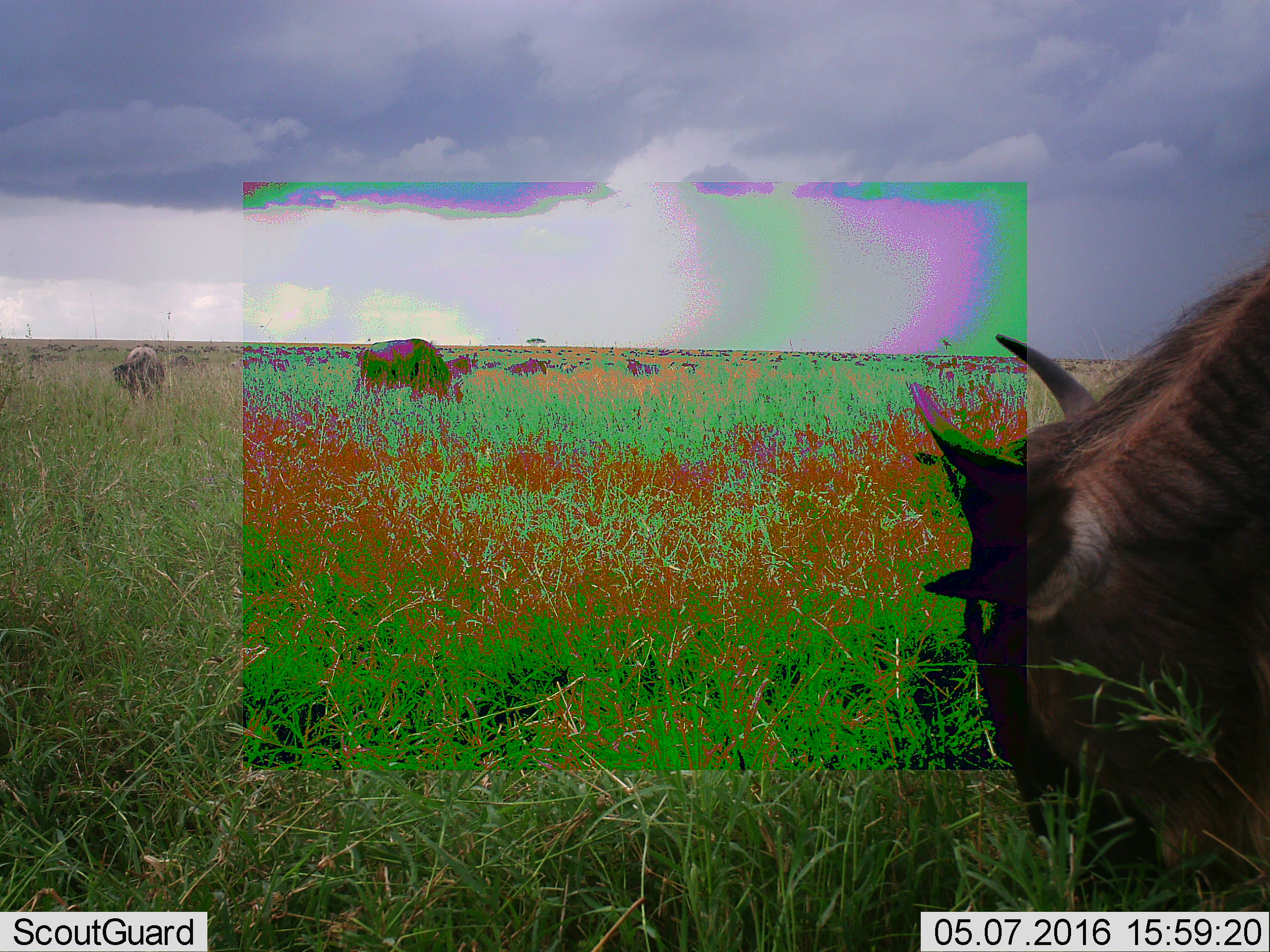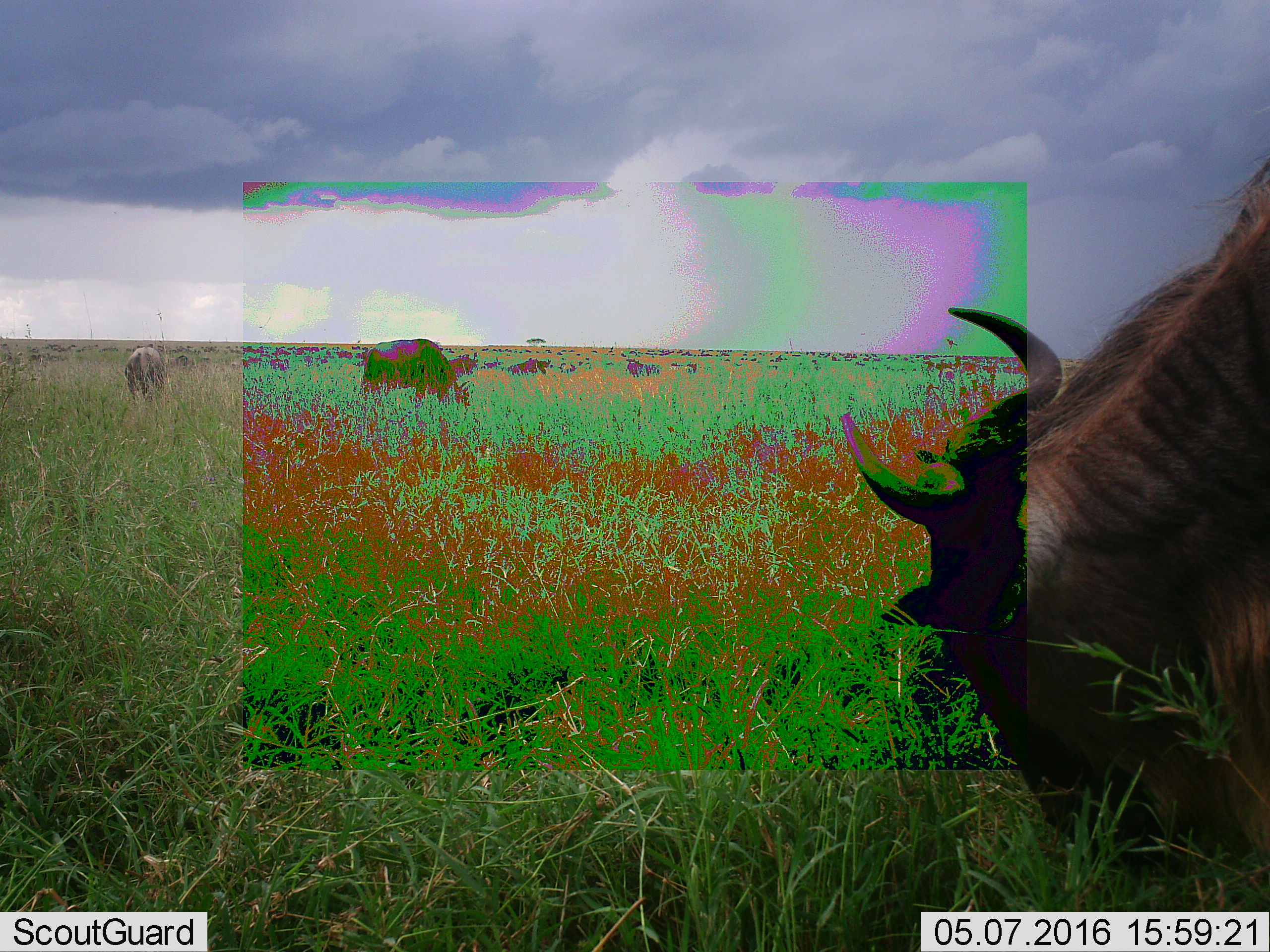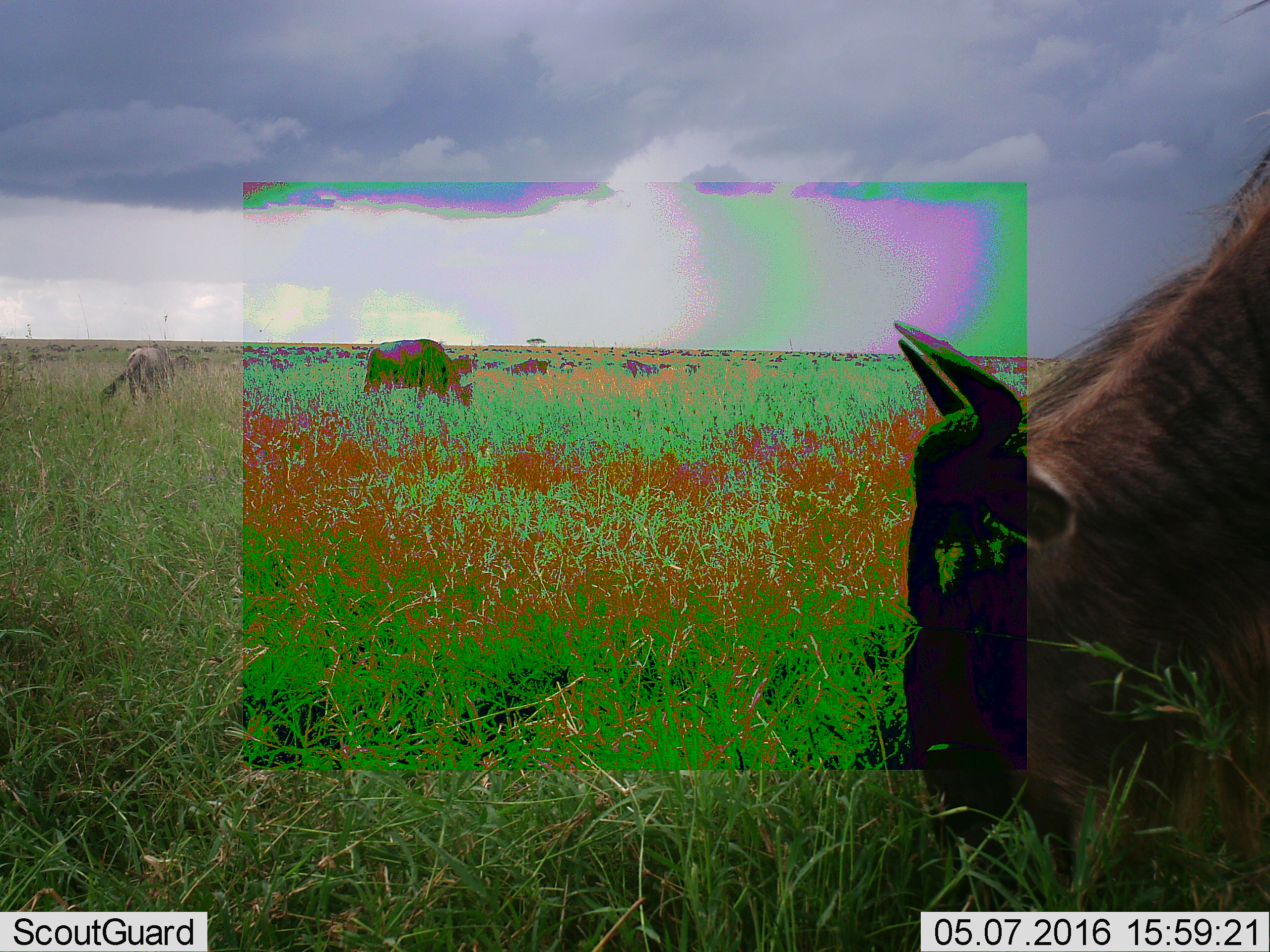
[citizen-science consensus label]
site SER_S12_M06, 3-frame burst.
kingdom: Animalia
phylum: Chordata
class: Mammalia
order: Artiodactyla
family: Bovidae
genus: Connochaetes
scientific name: Connochaetes taurinus taurinus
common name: blue wildebeest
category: wildebeestblue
Wildebeestblue (blue wildebeest) (Connochaetes taurinus taurinus), count 9. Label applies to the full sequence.